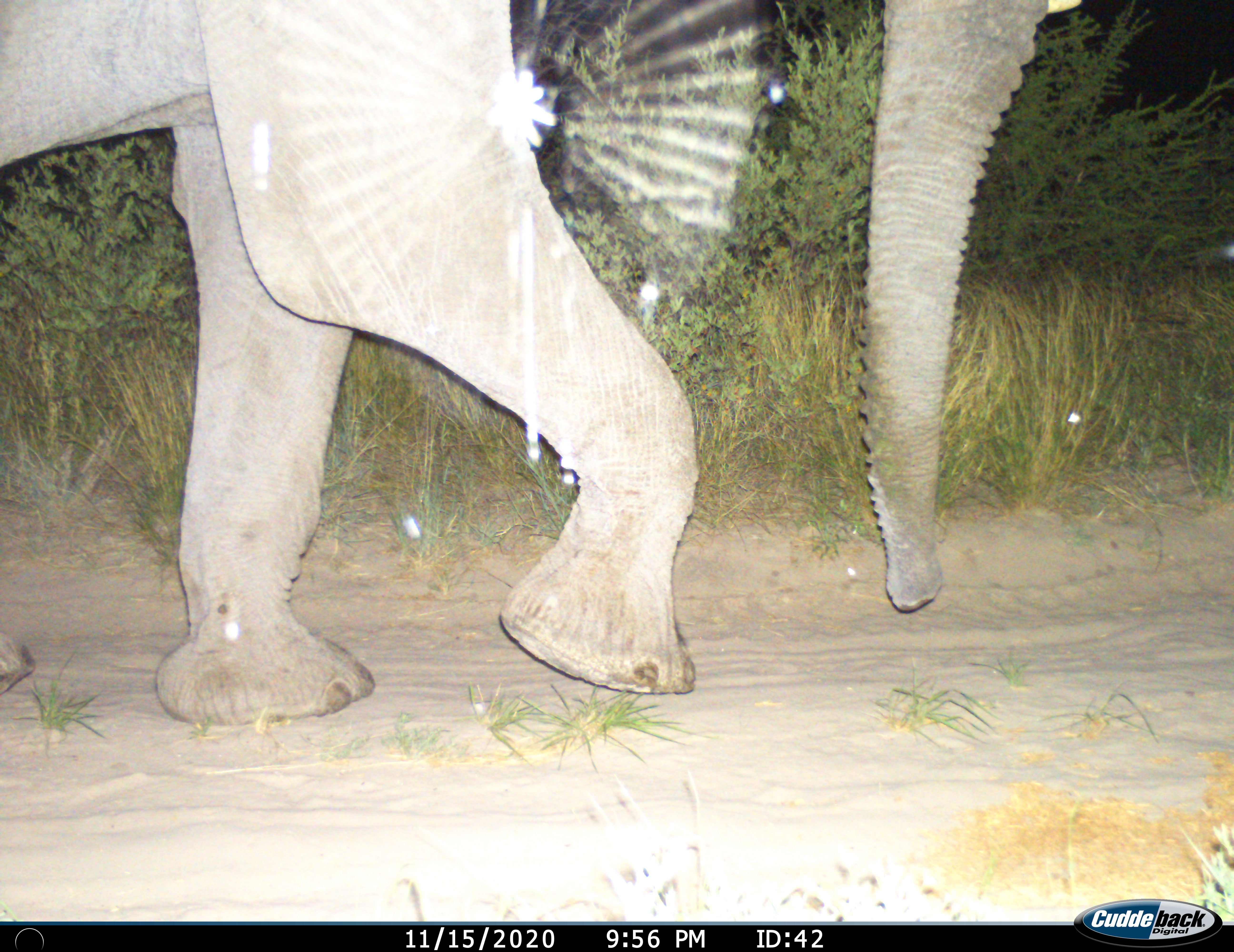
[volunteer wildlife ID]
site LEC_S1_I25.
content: unidentified animal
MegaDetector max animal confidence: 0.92